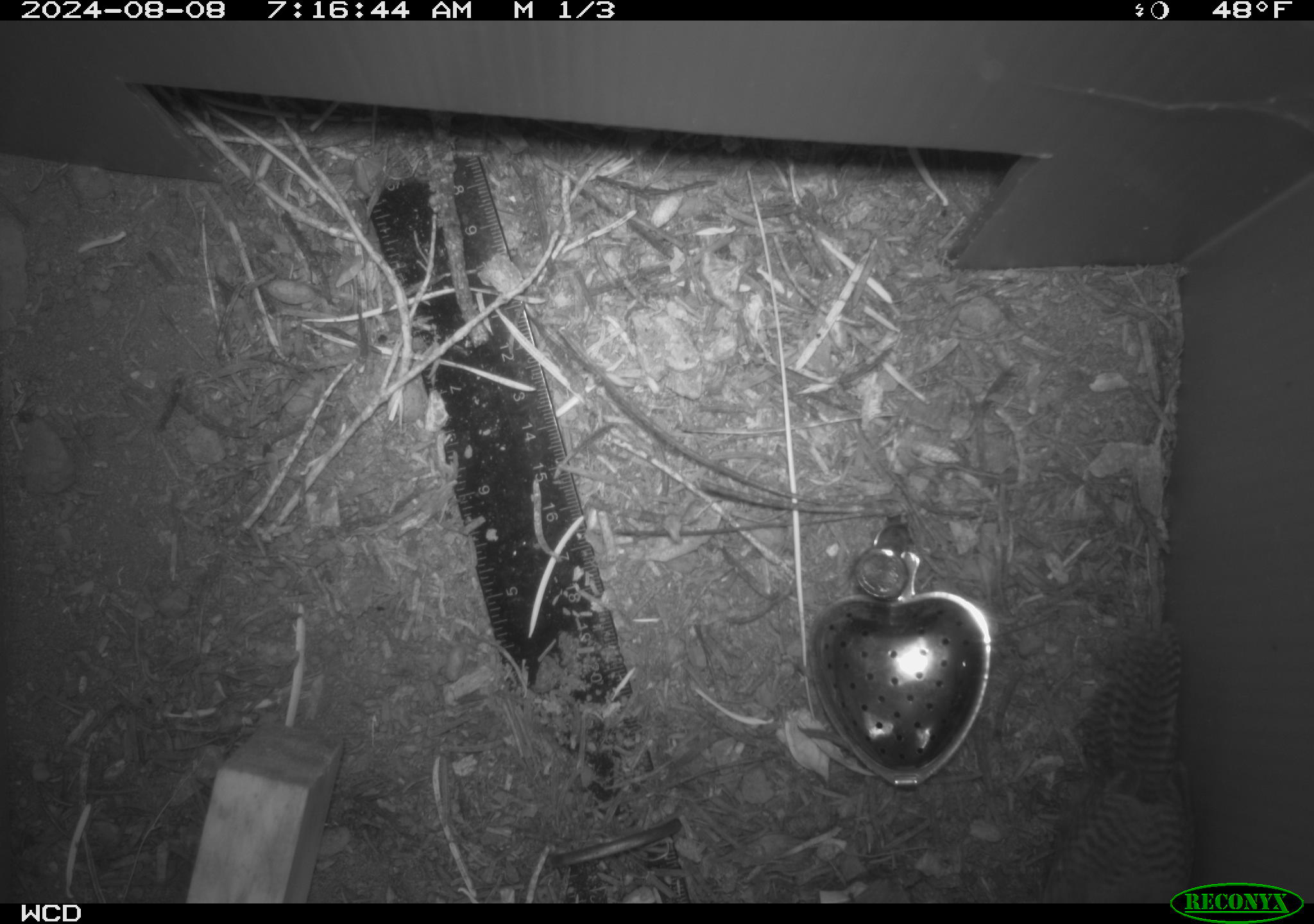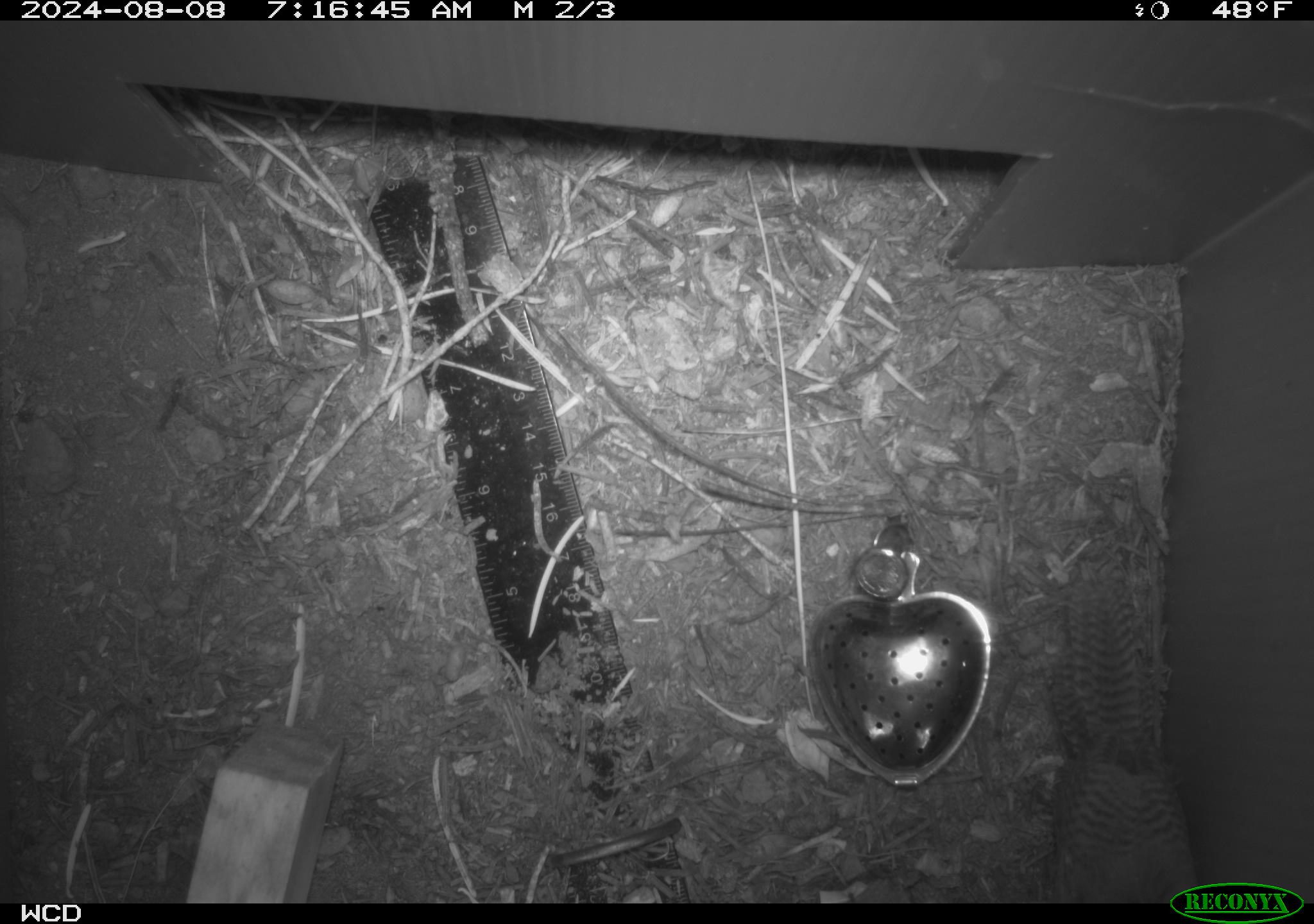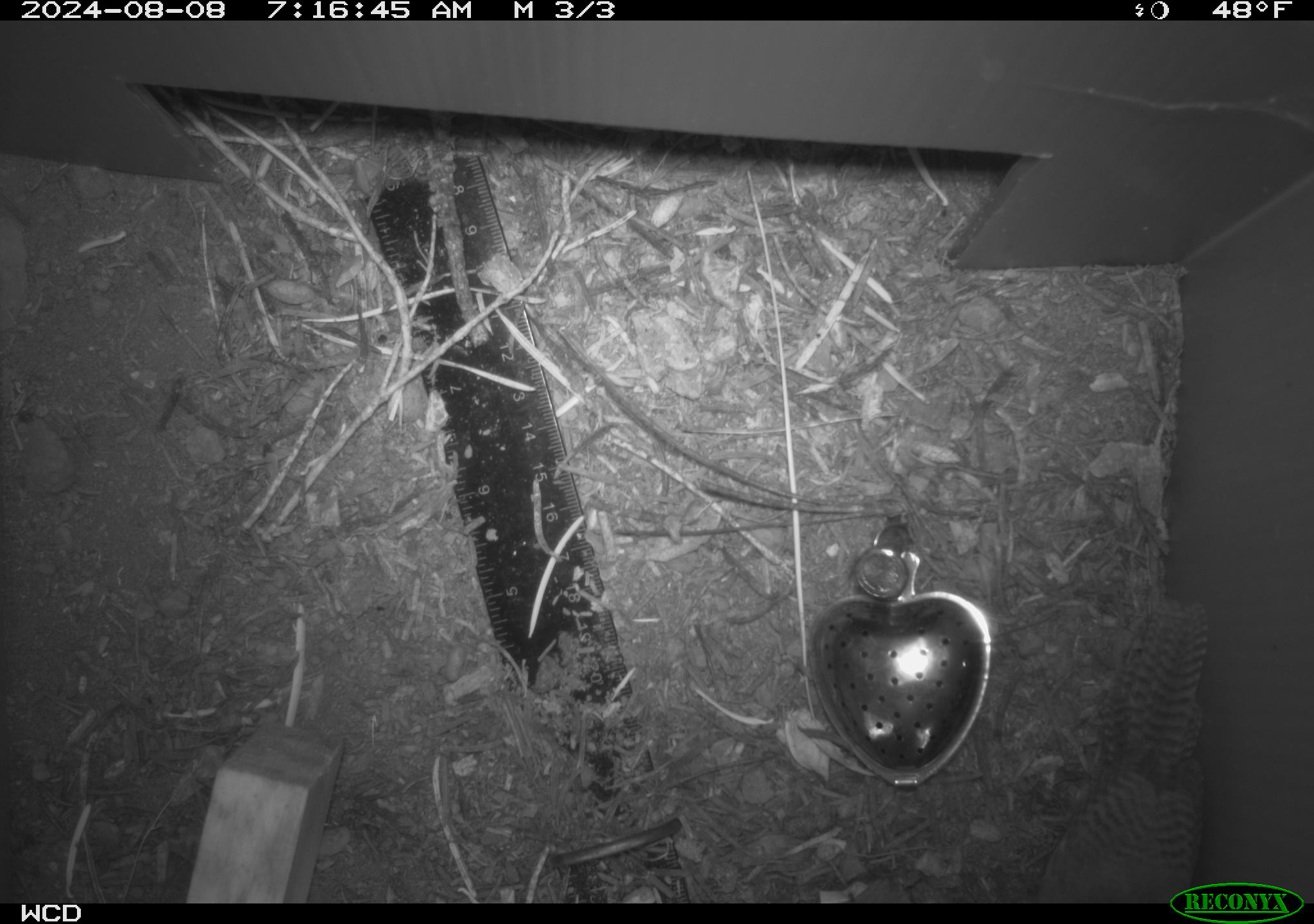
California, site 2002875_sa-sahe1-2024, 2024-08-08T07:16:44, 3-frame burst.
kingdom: Animalia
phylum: Chordata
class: Aves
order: Passeriformes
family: Troglodytidae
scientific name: Troglodytidae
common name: wren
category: troglodytidae family